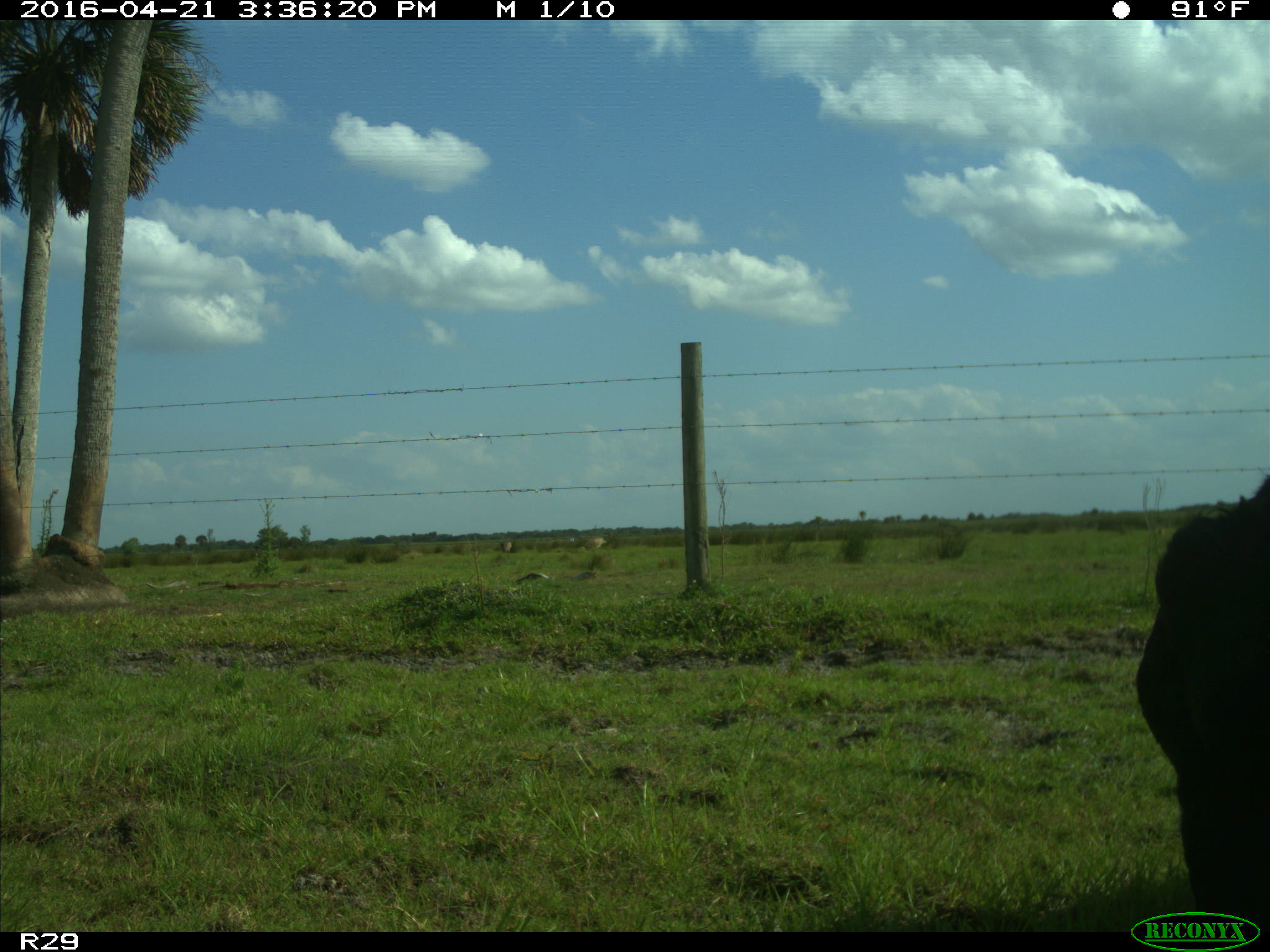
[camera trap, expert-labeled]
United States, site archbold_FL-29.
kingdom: Animalia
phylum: Chordata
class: Mammalia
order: Artiodactyla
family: Bovidae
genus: Bos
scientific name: Bos taurus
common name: domestic cow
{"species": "Bos taurus (domestic cow)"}